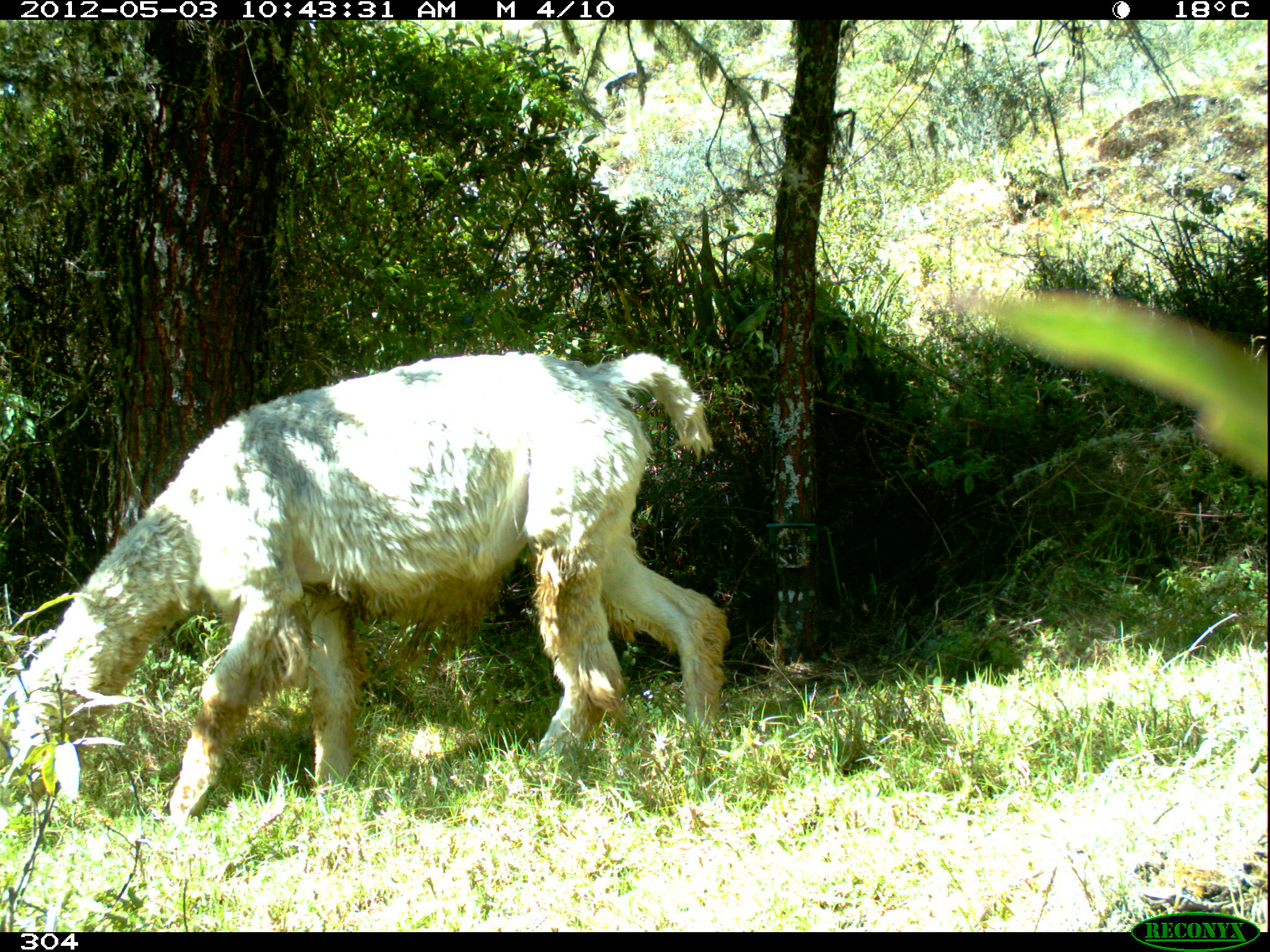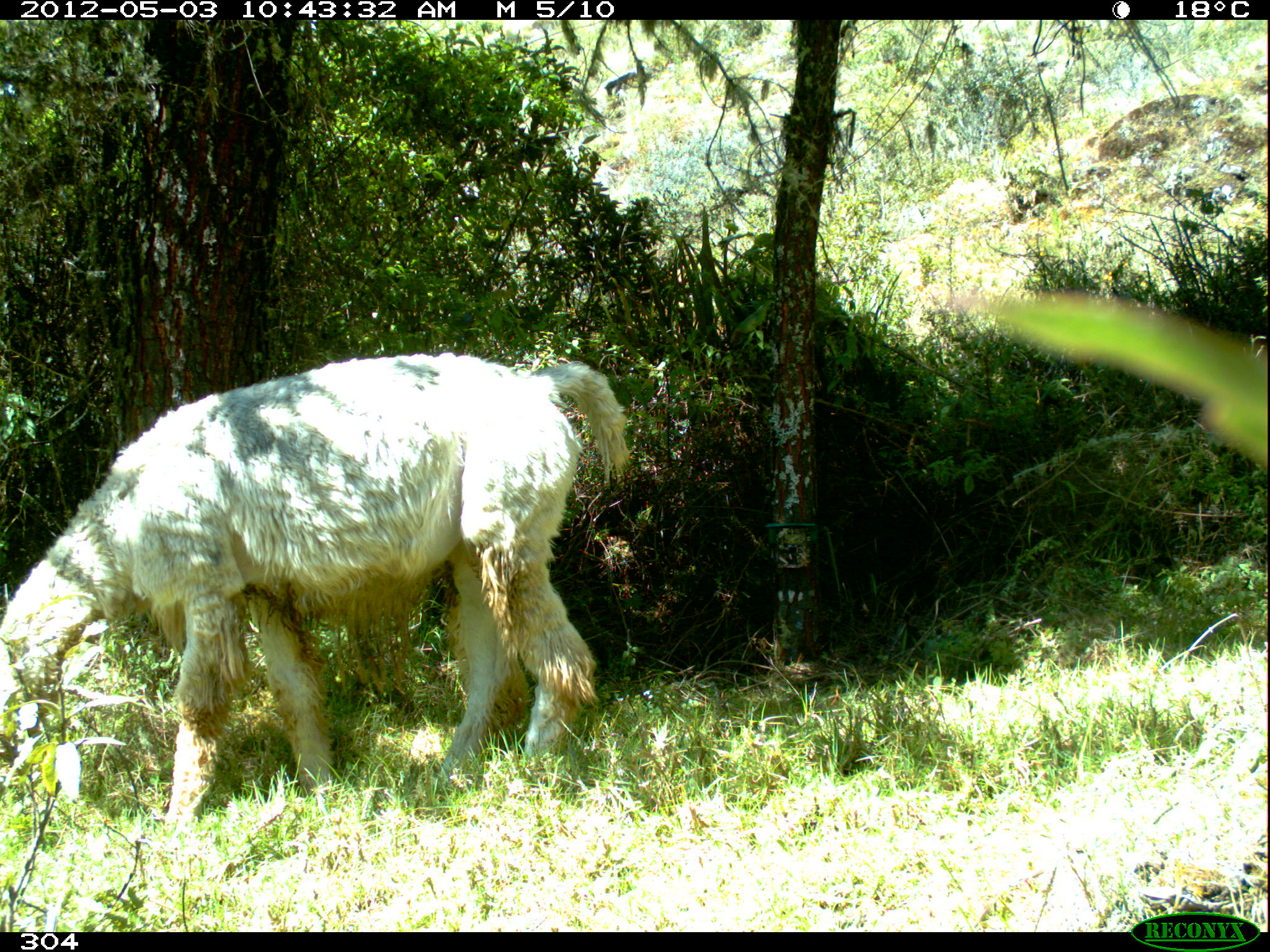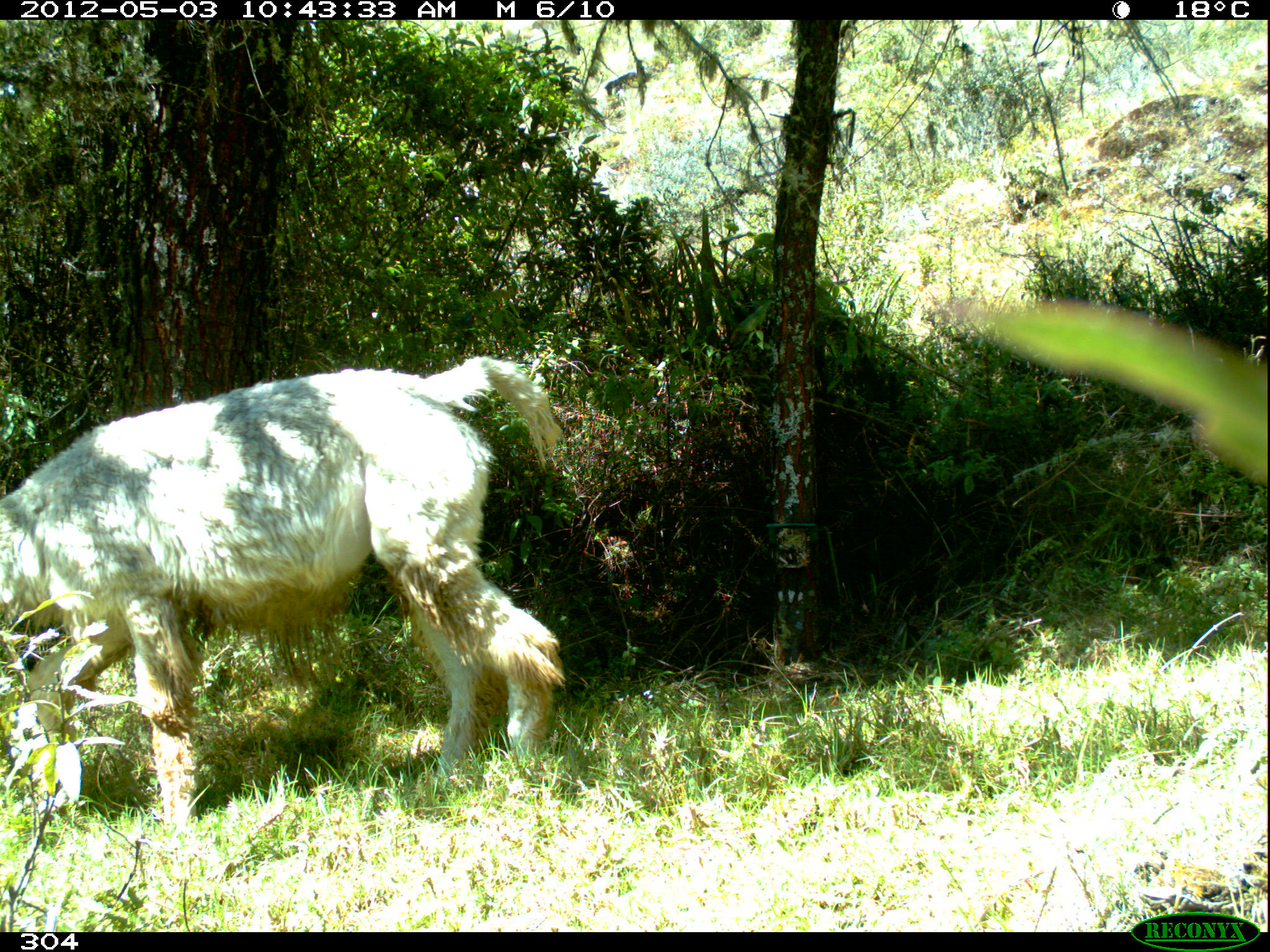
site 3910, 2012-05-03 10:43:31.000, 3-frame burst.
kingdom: Animalia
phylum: Chordata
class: Mammalia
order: Artiodactyla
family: Camelidae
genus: Vicugna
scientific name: Vicugna pacos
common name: alpaca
Vicugna pacos (alpaca).